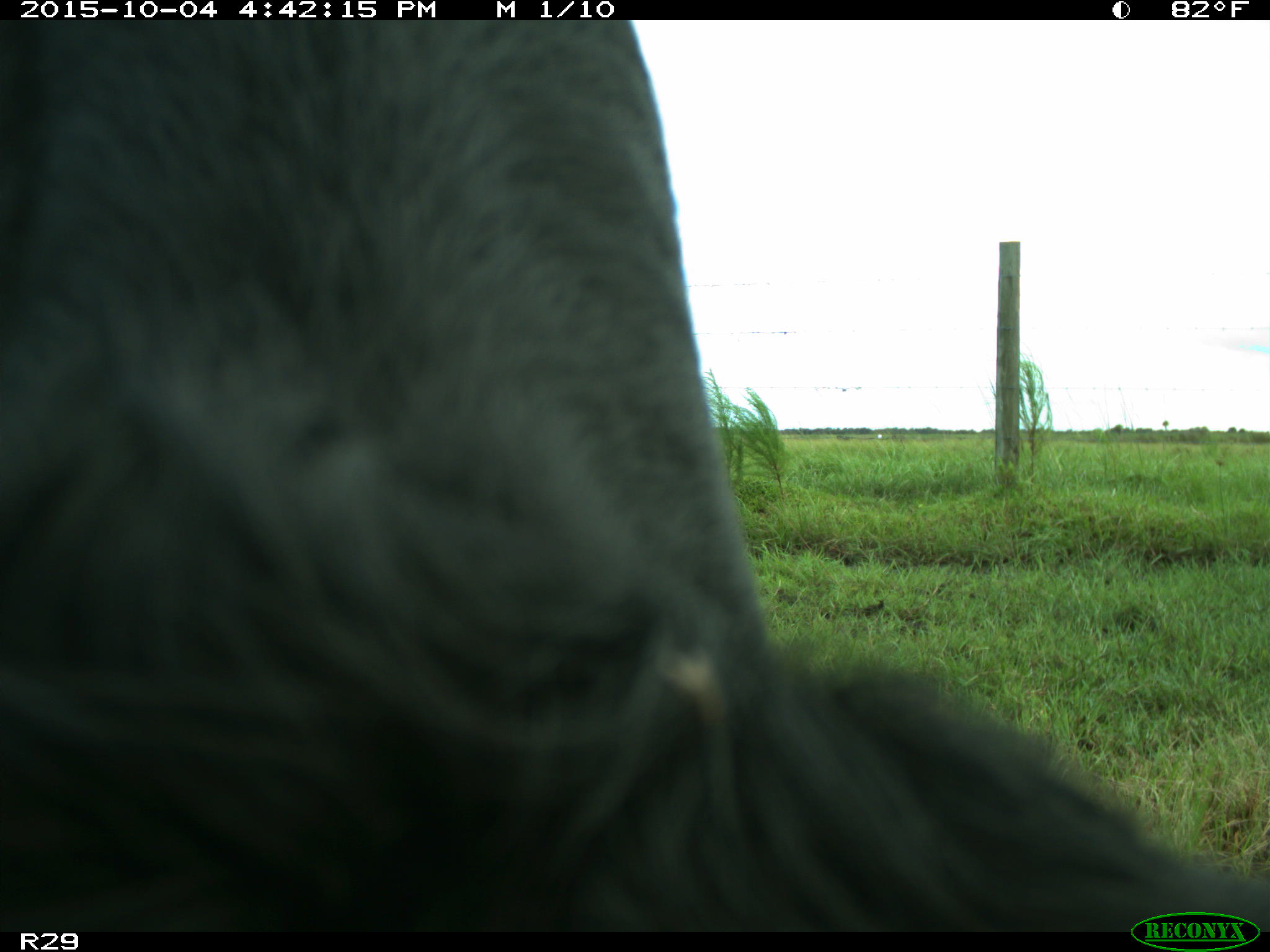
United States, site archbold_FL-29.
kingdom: Animalia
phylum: Chordata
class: Mammalia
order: Artiodactyla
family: Bovidae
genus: Bos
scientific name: Bos taurus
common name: domestic cow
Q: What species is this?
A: Bos taurus (domestic cow).